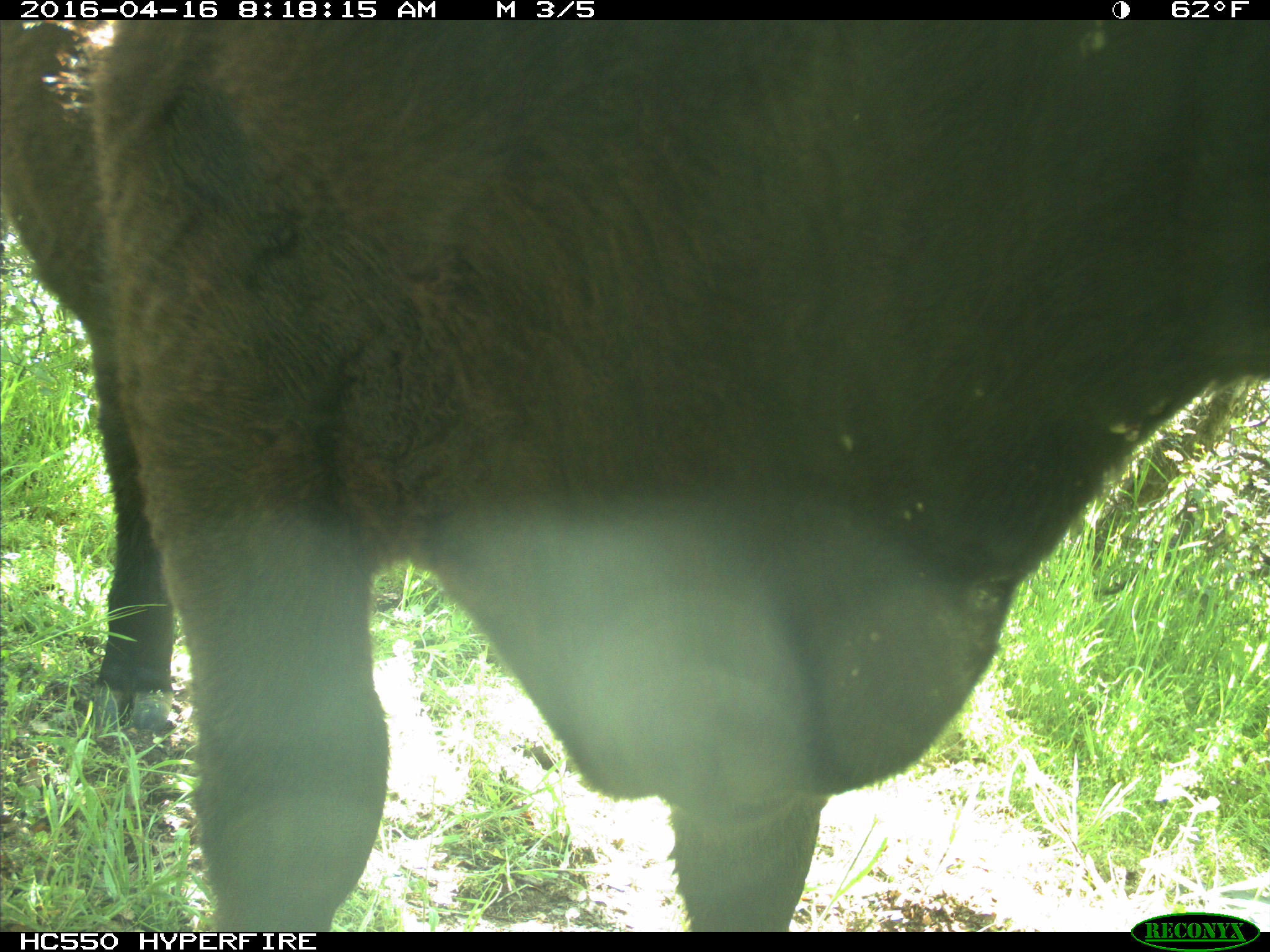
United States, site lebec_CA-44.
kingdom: Animalia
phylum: Chordata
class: Mammalia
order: Artiodactyla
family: Bovidae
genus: Bos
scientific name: Bos taurus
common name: domestic cow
Bos taurus (domestic cow).